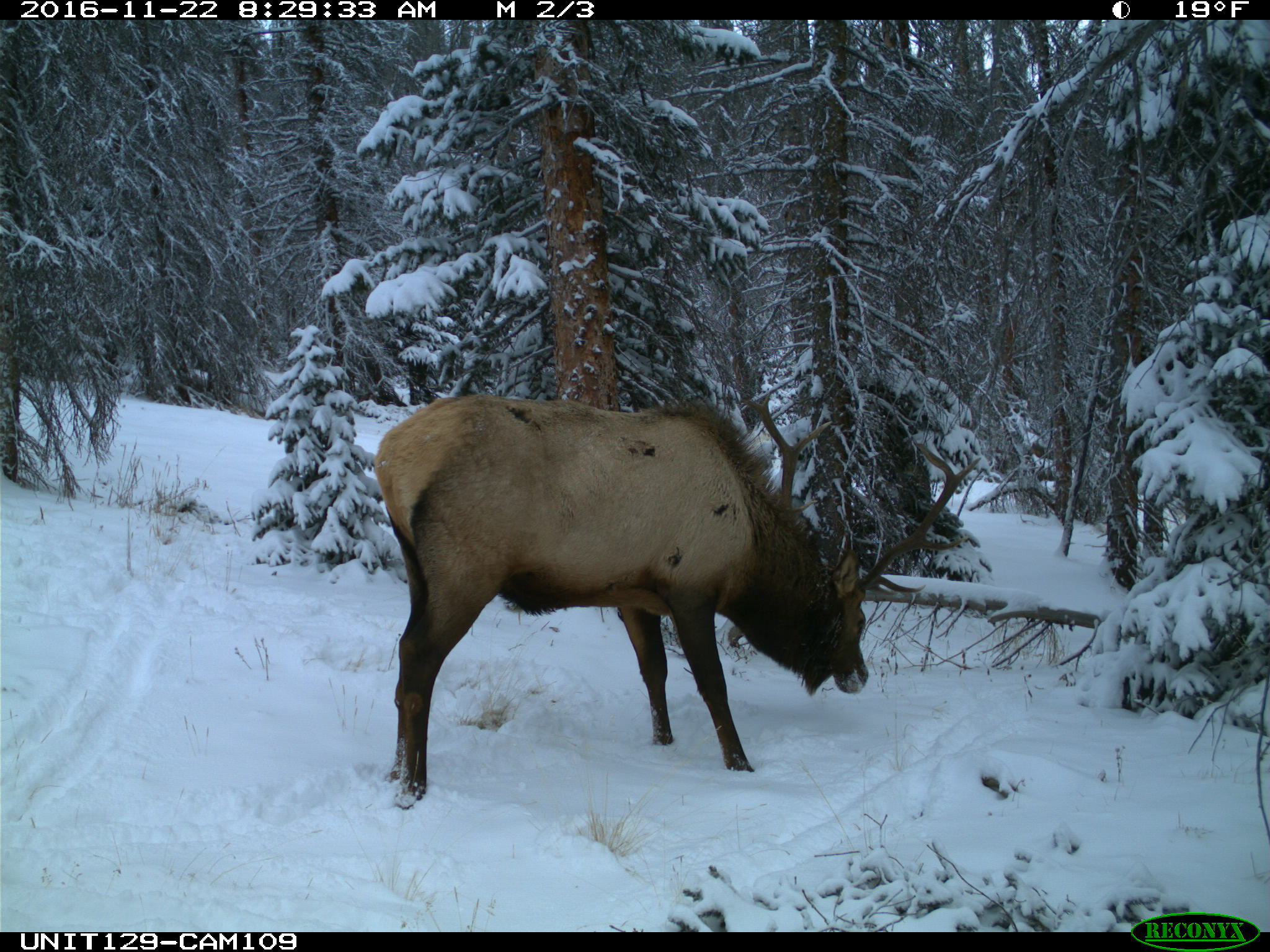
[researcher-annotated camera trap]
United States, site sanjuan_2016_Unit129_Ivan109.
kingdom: Animalia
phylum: Chordata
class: Mammalia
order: Artiodactyla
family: Cervidae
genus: Cervus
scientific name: Cervus elaphus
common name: red deer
Cervus elaphus (red deer).